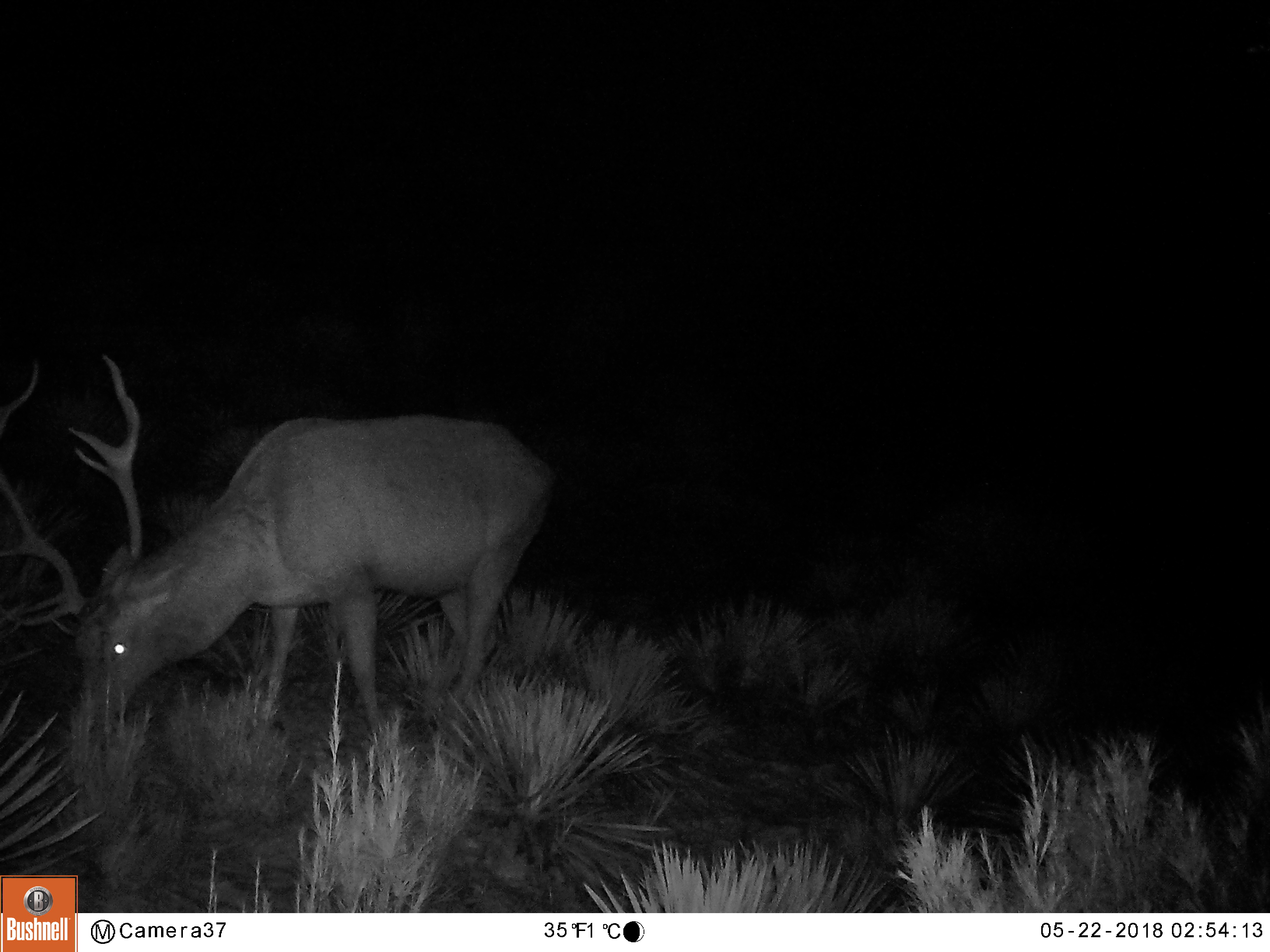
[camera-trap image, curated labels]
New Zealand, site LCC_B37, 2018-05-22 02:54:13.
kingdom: Animalia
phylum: Chordata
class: Mammalia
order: Artiodactyla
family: Cervidae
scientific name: Cervidae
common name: deer